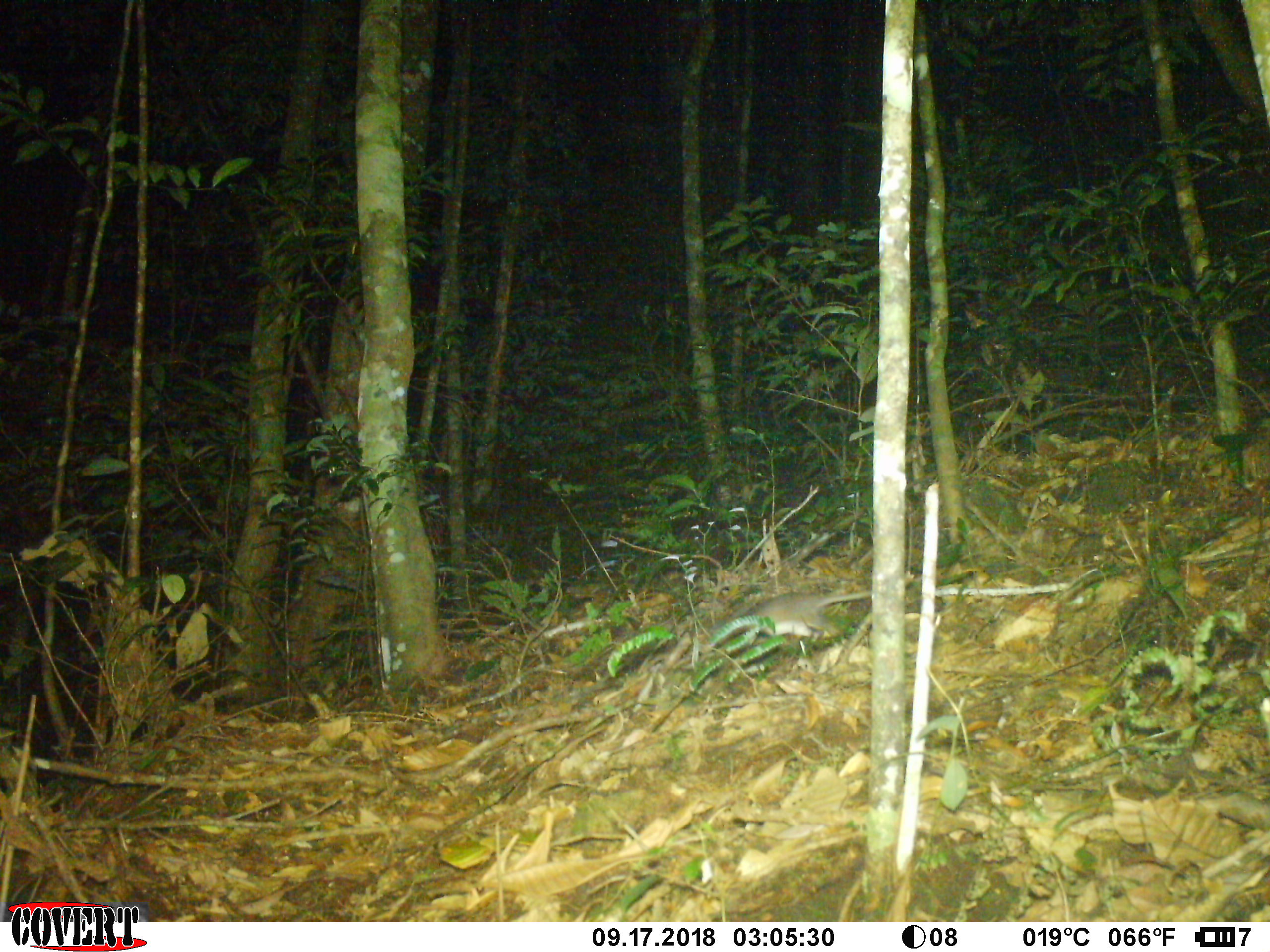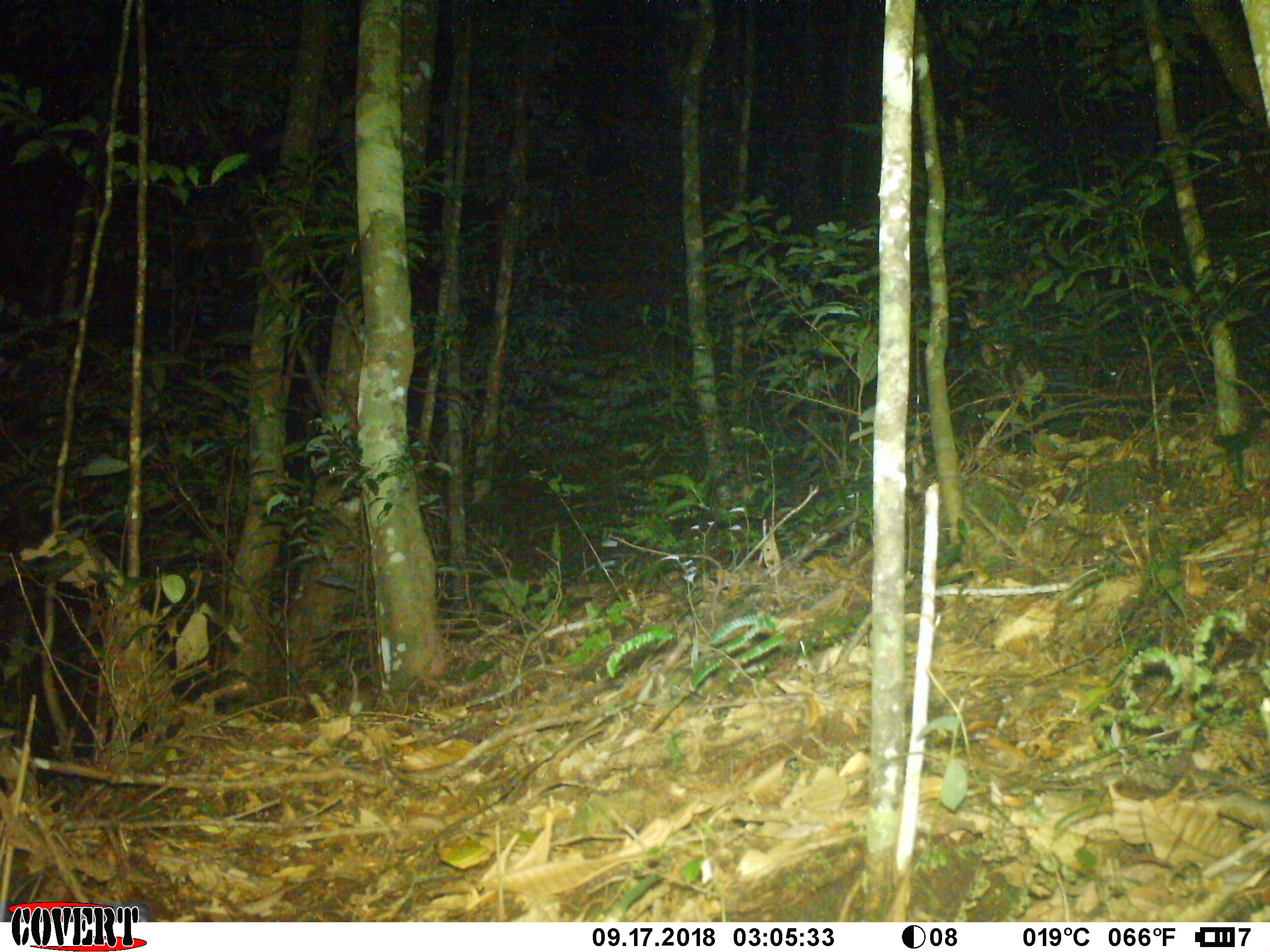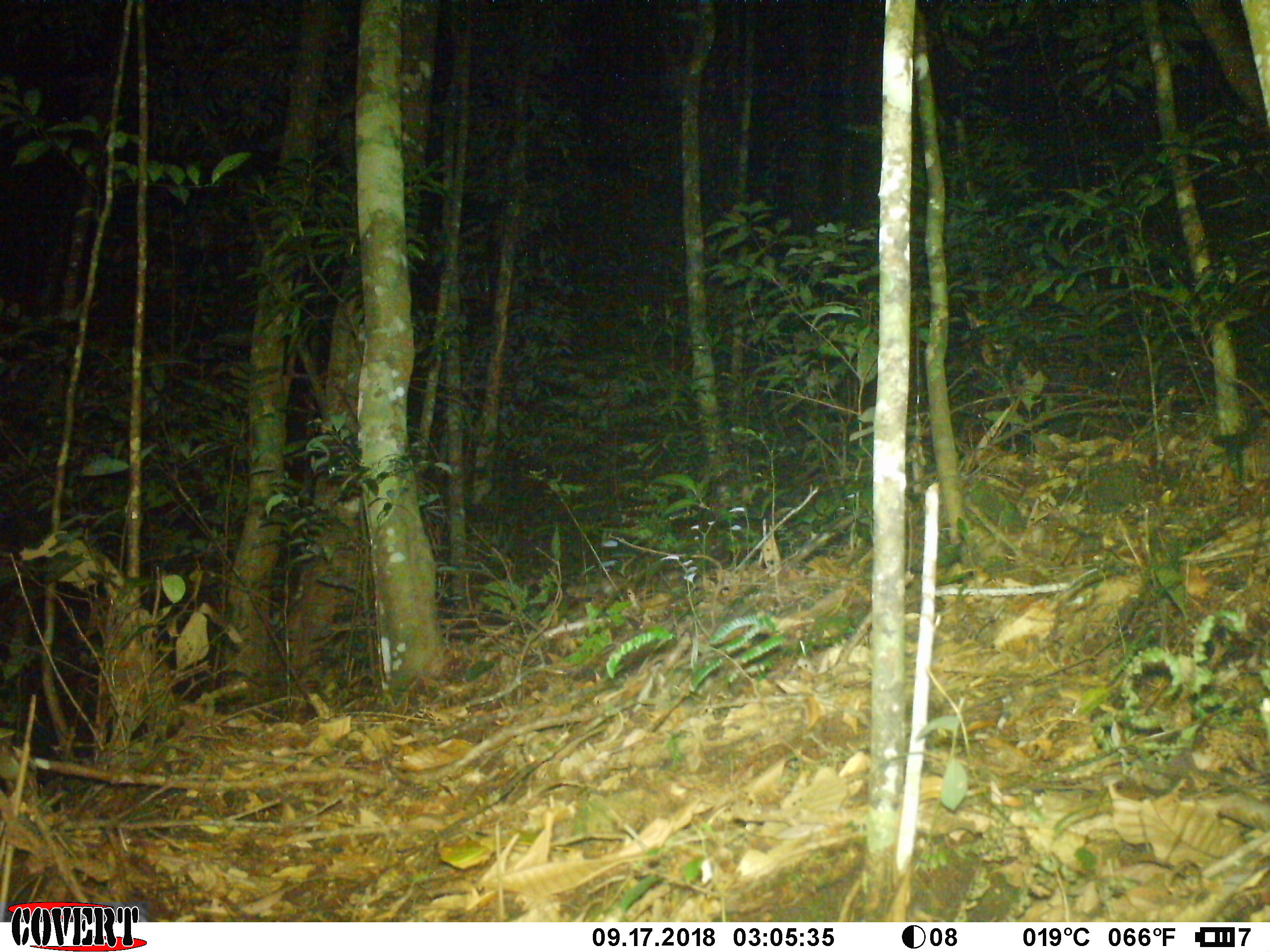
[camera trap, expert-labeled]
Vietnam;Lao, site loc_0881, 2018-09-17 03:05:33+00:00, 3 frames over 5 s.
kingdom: Animalia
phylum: Chordata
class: Mammalia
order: Rodentia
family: Muridae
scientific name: Muridae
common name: old-world mice and rats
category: unidentified murid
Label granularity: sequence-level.